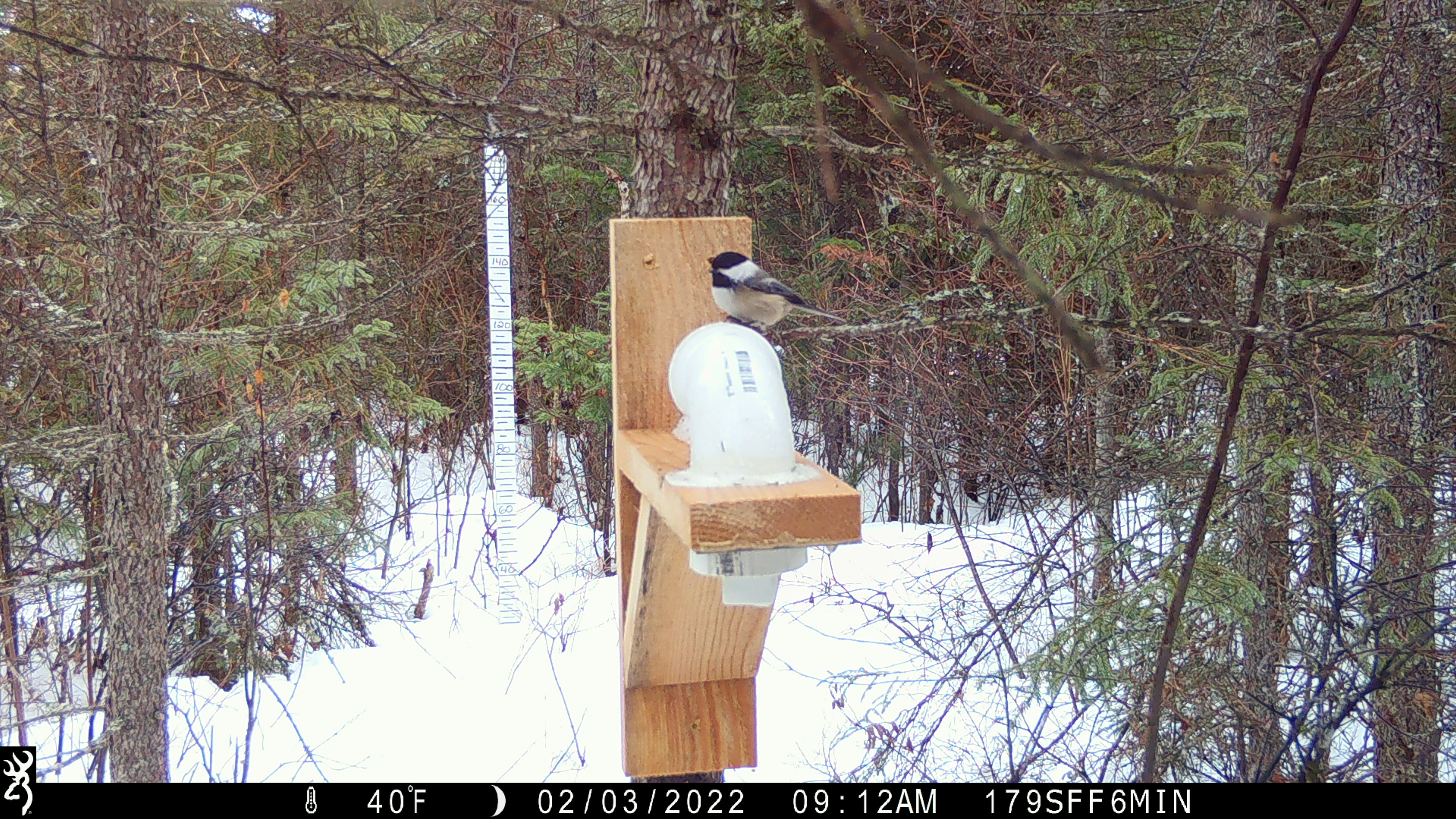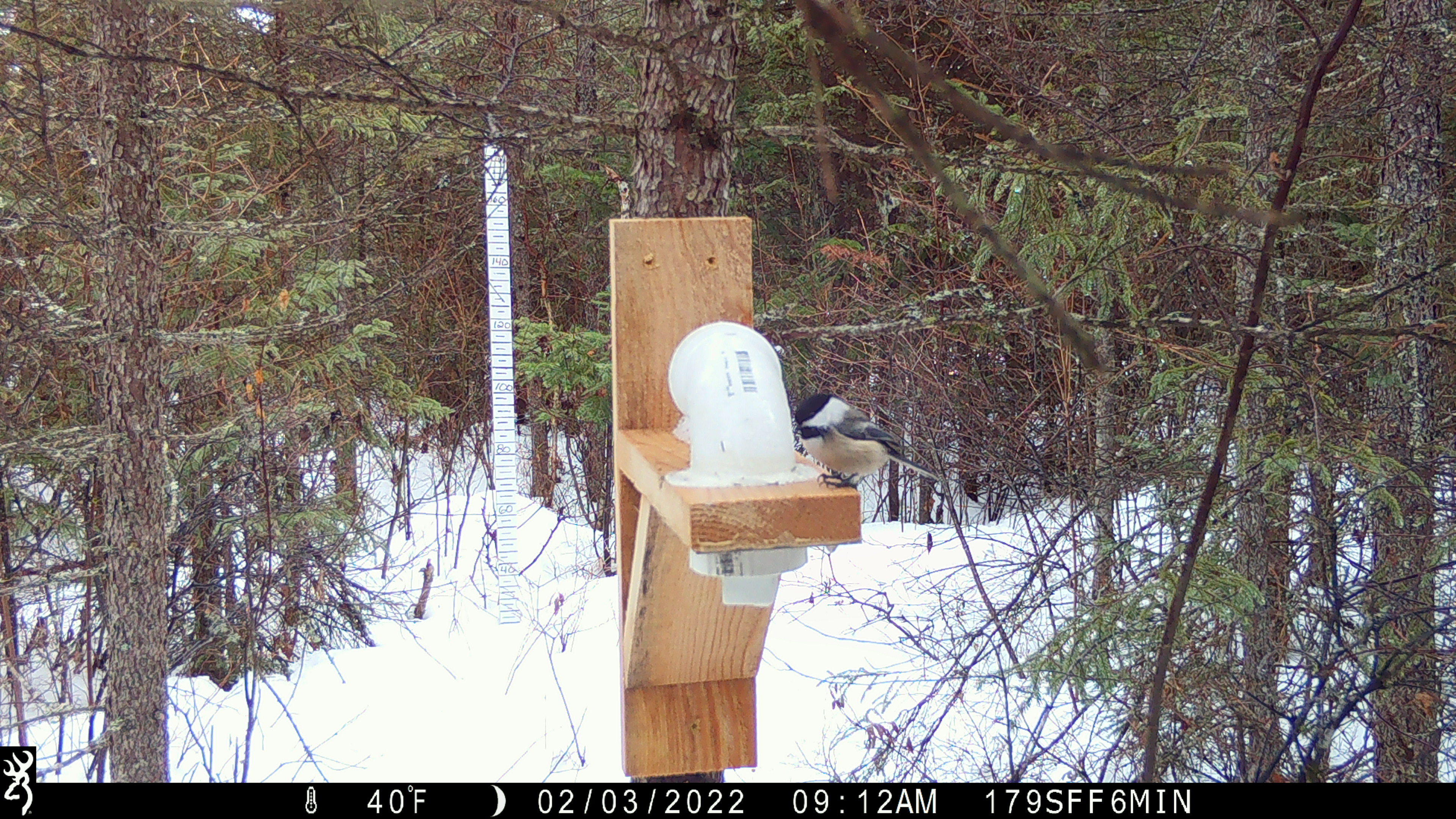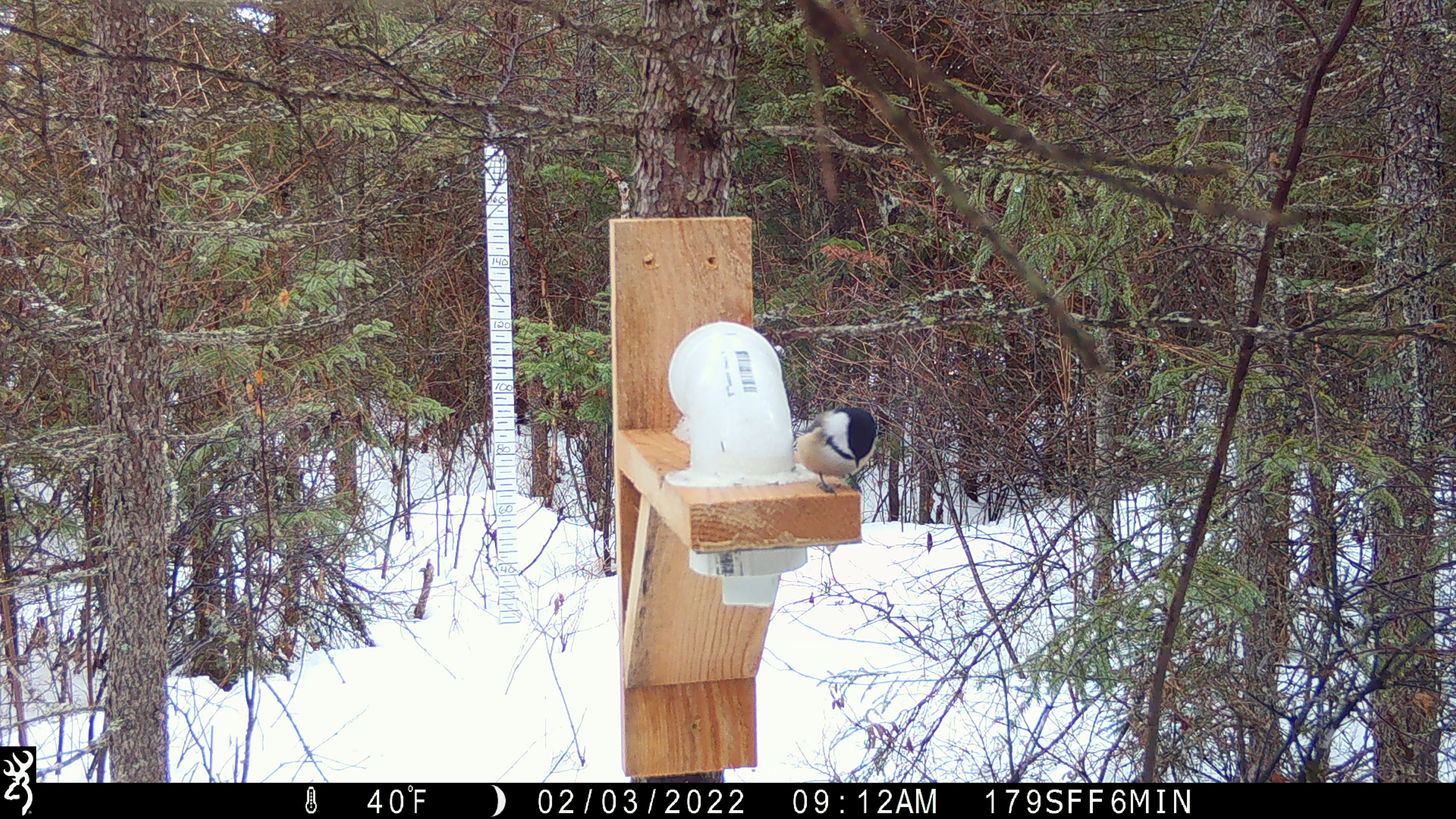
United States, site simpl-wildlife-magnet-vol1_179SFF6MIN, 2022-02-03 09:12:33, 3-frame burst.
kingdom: Animalia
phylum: Chordata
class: Aves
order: Passeriformes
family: Paridae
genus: Poecile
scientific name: Poecile atricapillus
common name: black-capped chickadee